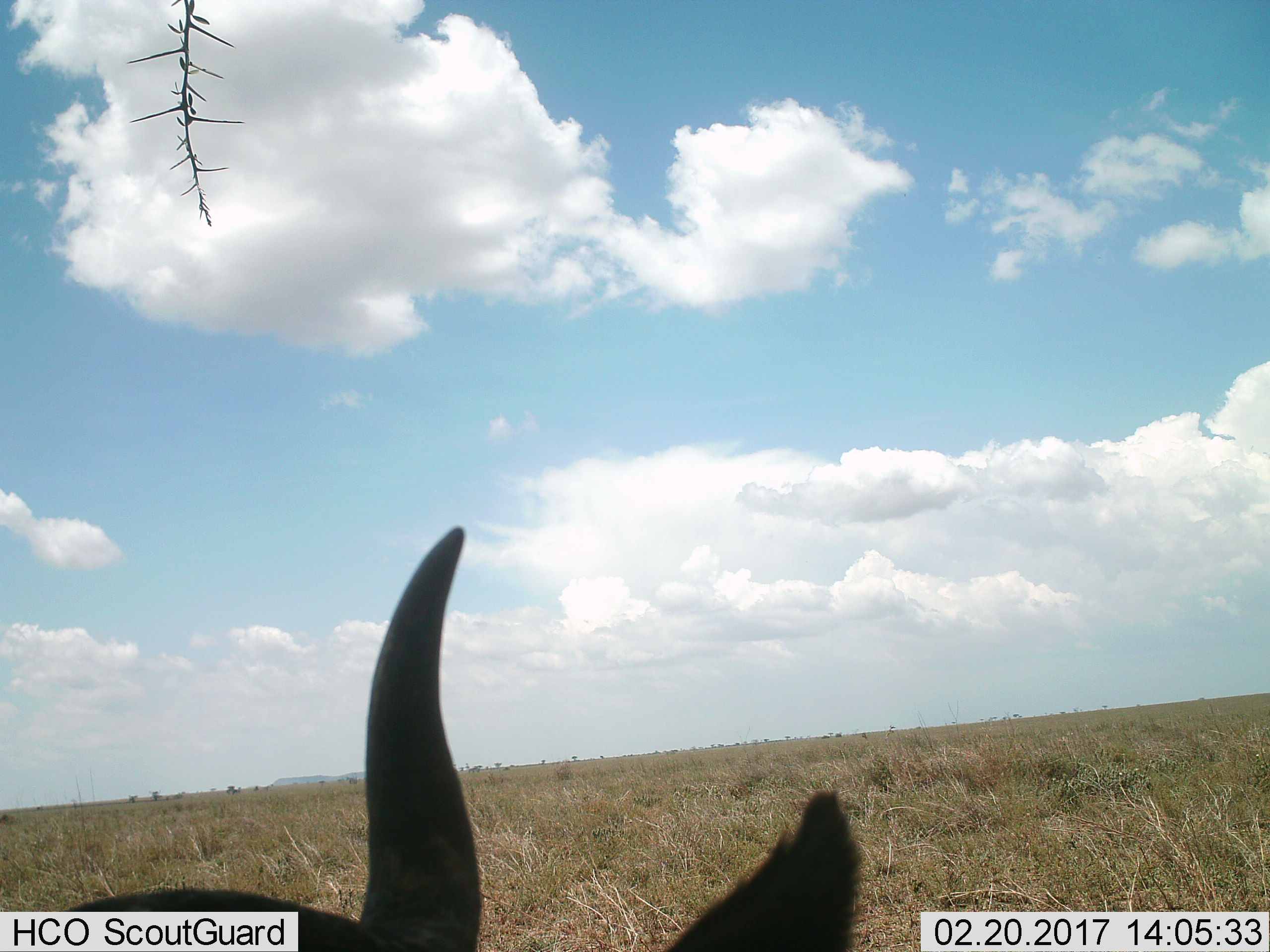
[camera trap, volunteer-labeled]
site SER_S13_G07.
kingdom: Animalia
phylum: Chordata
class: Mammalia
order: Artiodactyla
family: Bovidae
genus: Connochaetes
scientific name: Connochaetes taurinus taurinus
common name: blue wildebeest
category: wildebeestblue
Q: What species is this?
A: Wildebeestblue (blue wildebeest) (Connochaetes taurinus taurinus).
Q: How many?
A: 1.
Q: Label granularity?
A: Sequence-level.